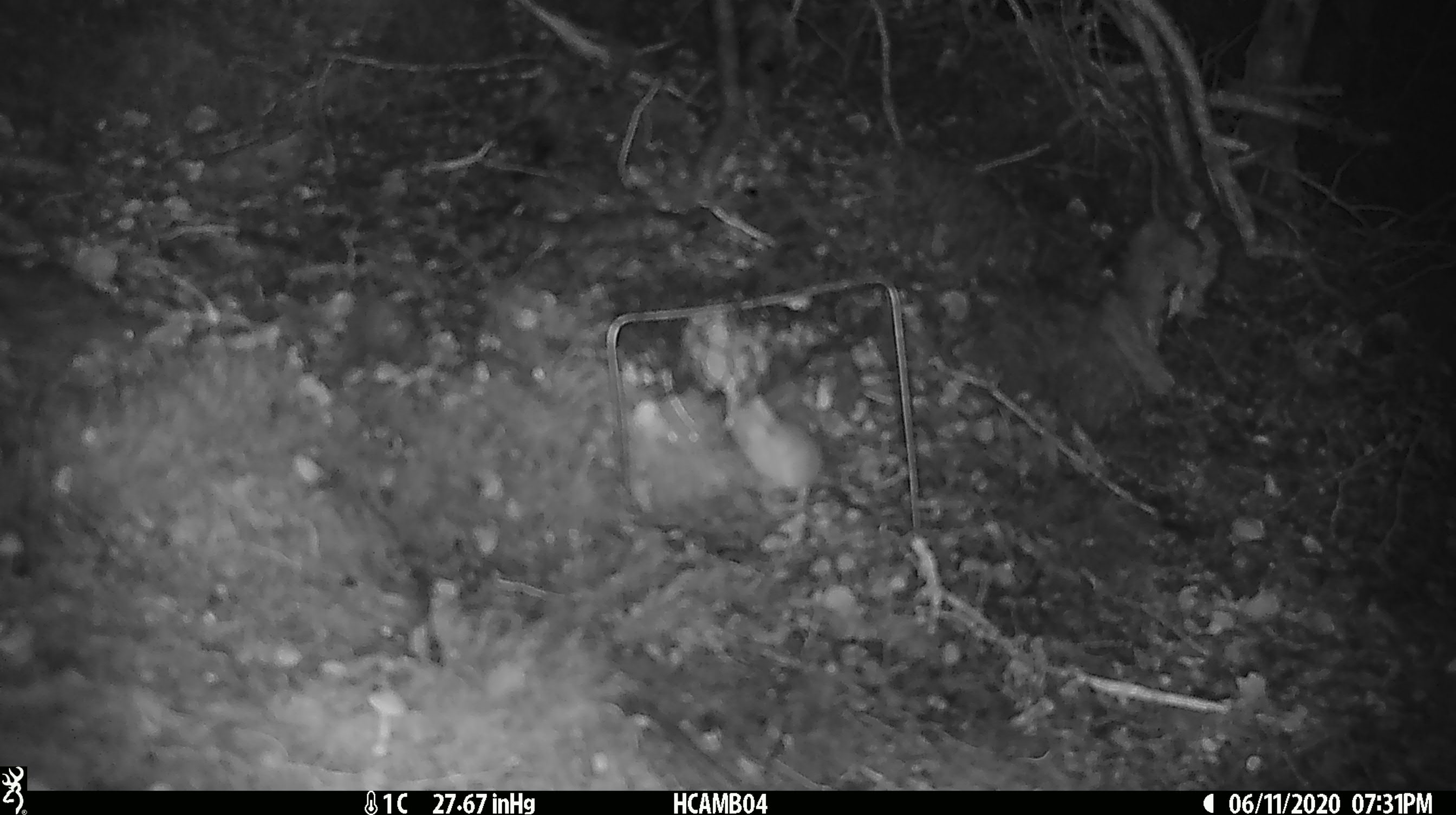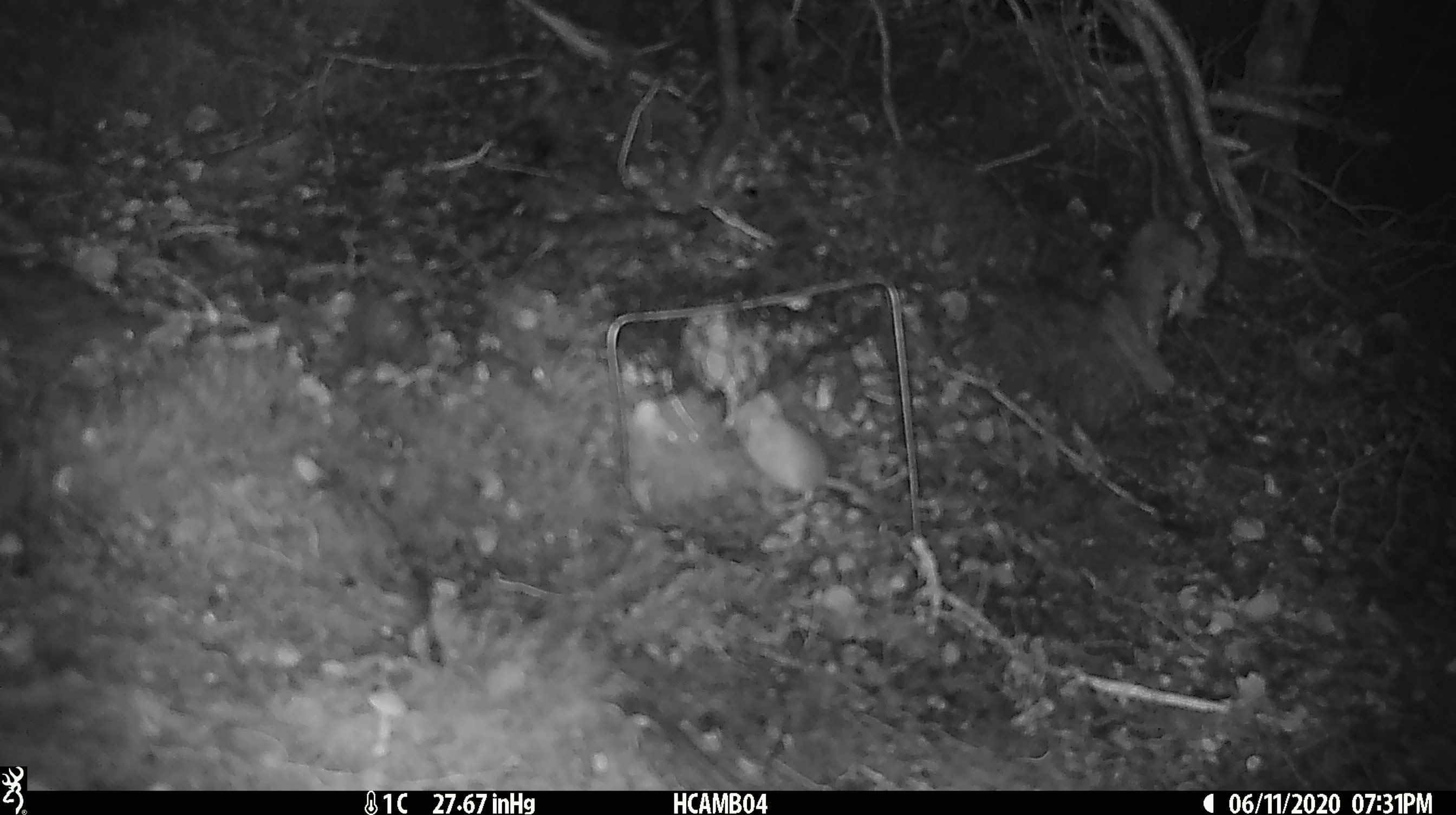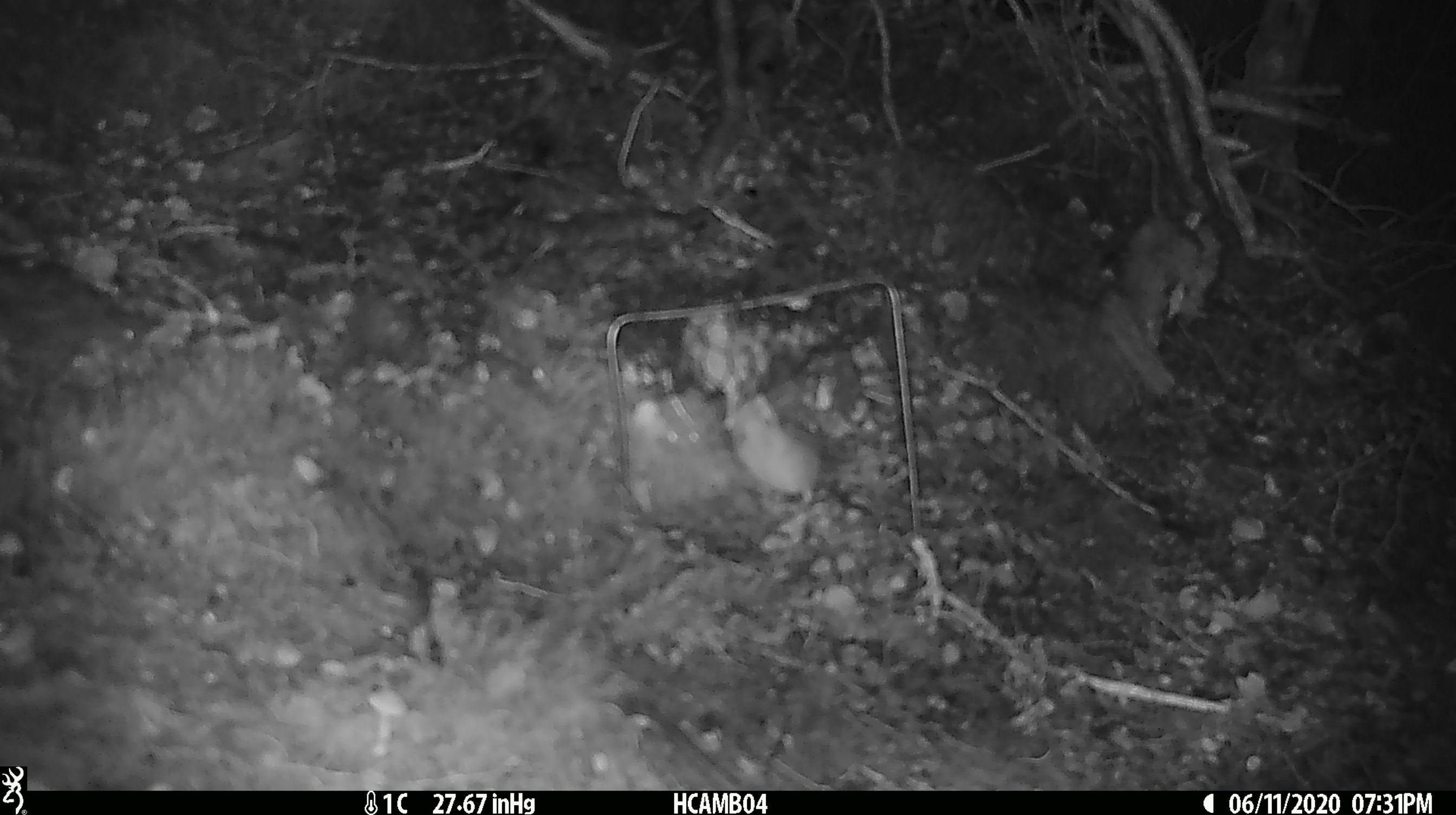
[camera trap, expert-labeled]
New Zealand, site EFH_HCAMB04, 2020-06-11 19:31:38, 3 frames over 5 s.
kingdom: Animalia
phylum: Chordata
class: Mammalia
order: Rodentia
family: Muridae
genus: Mus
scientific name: Mus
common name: mouse